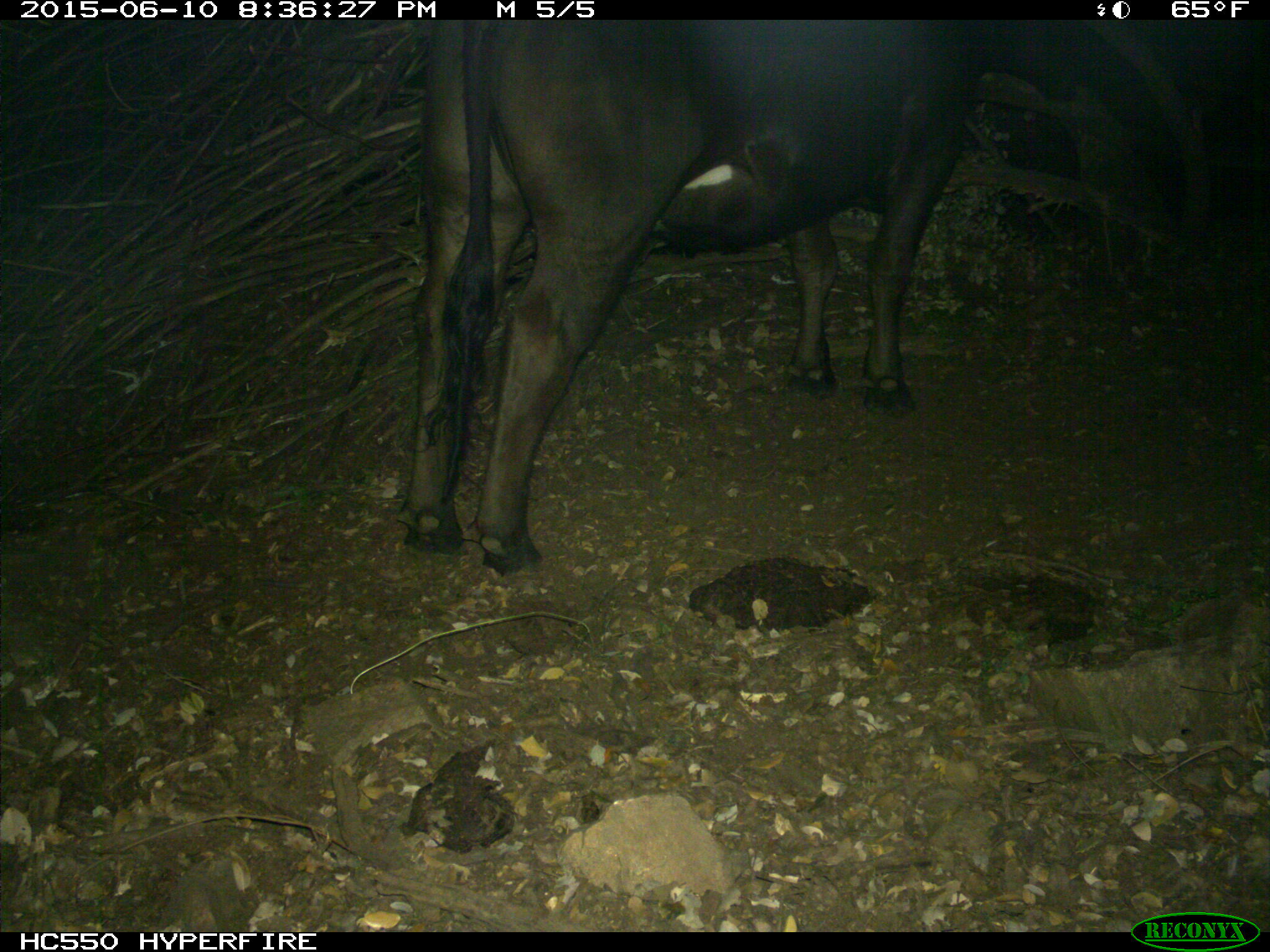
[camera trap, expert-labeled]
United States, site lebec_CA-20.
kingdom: Animalia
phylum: Chordata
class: Mammalia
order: Artiodactyla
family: Bovidae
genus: Bos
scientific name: Bos taurus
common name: domestic cow